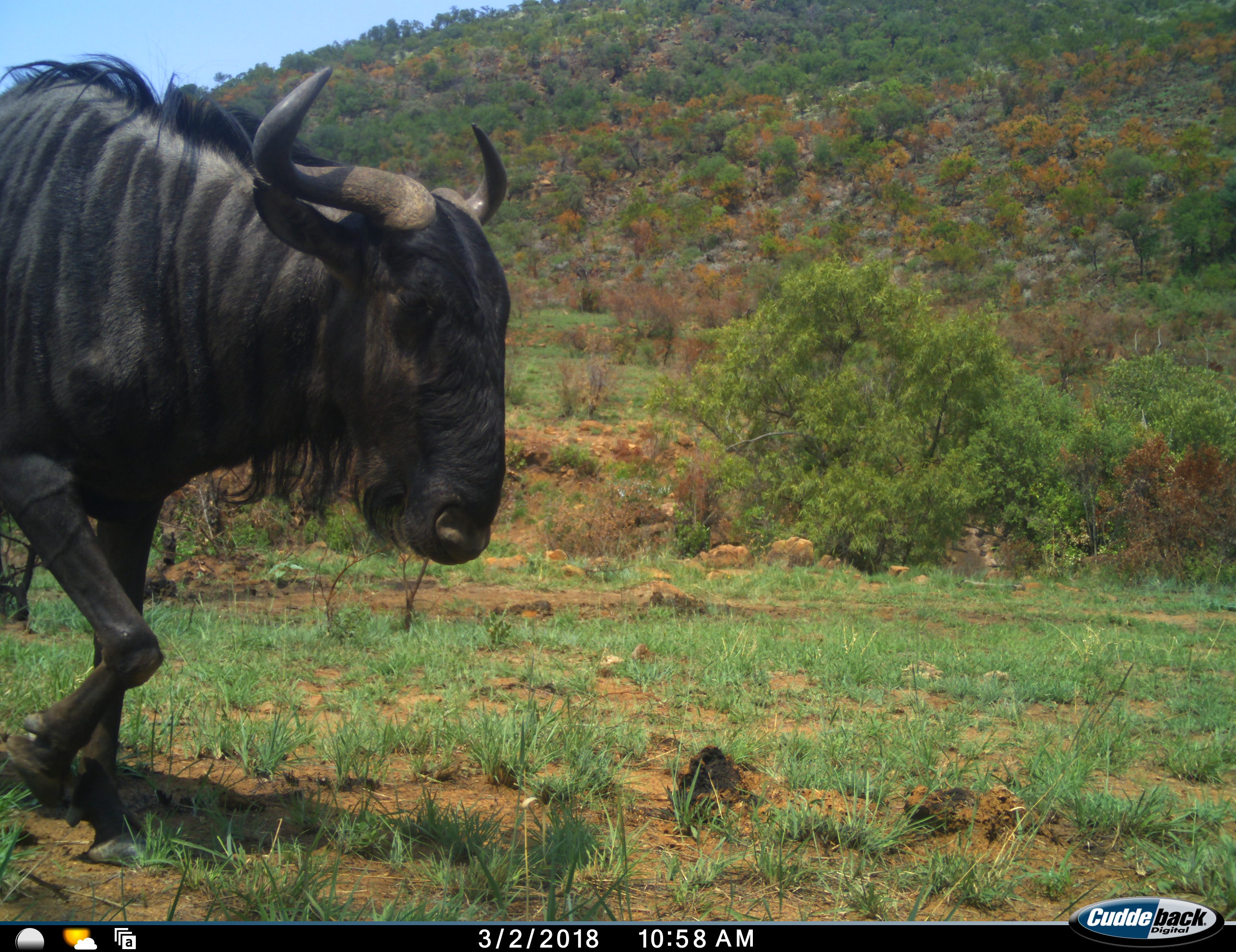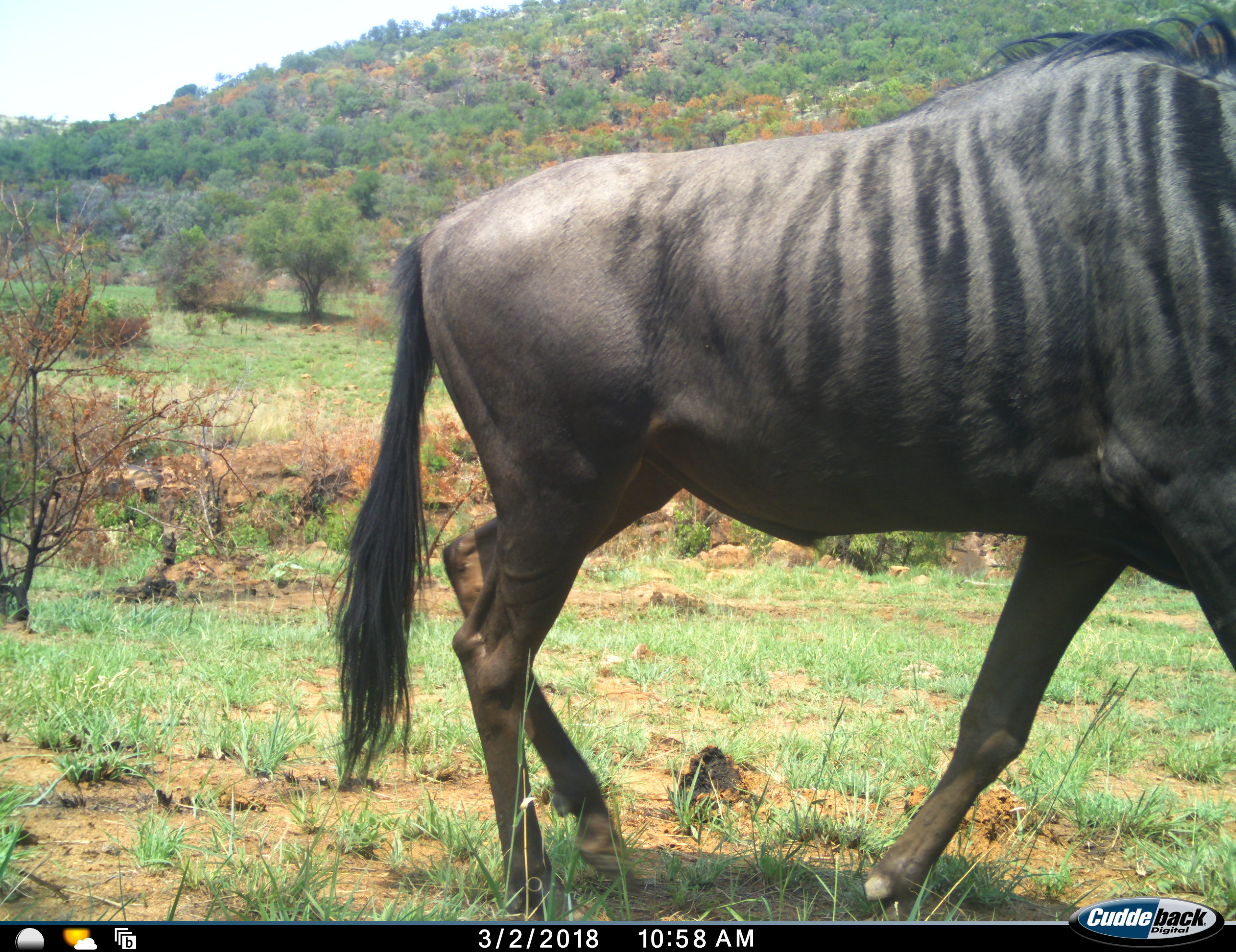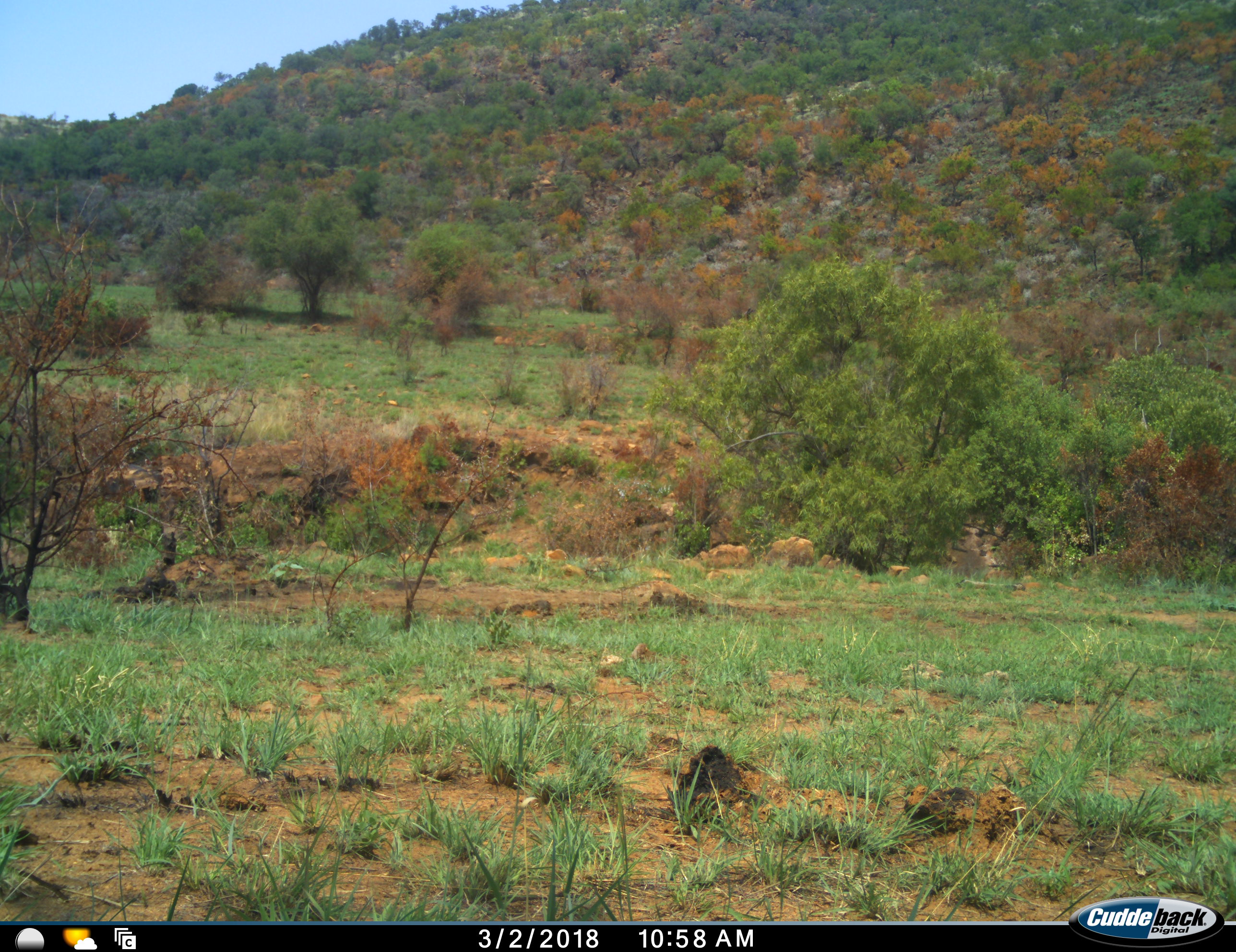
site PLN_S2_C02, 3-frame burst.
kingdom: Animalia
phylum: Chordata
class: Mammalia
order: Artiodactyla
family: Bovidae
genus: Connochaetes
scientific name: Connochaetes taurinus taurinus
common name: blue wildebeest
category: wildebeestblue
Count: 1.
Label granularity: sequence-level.